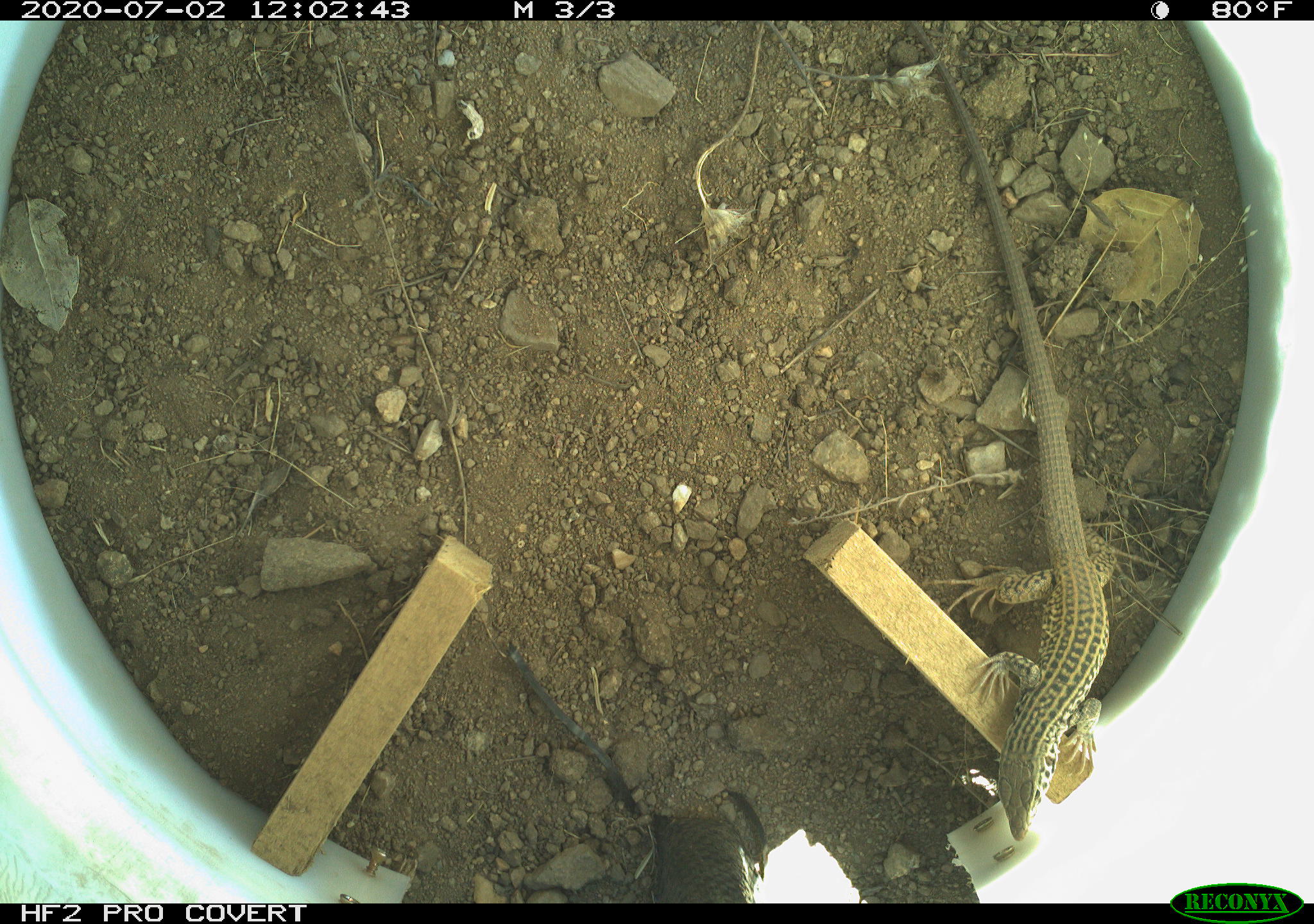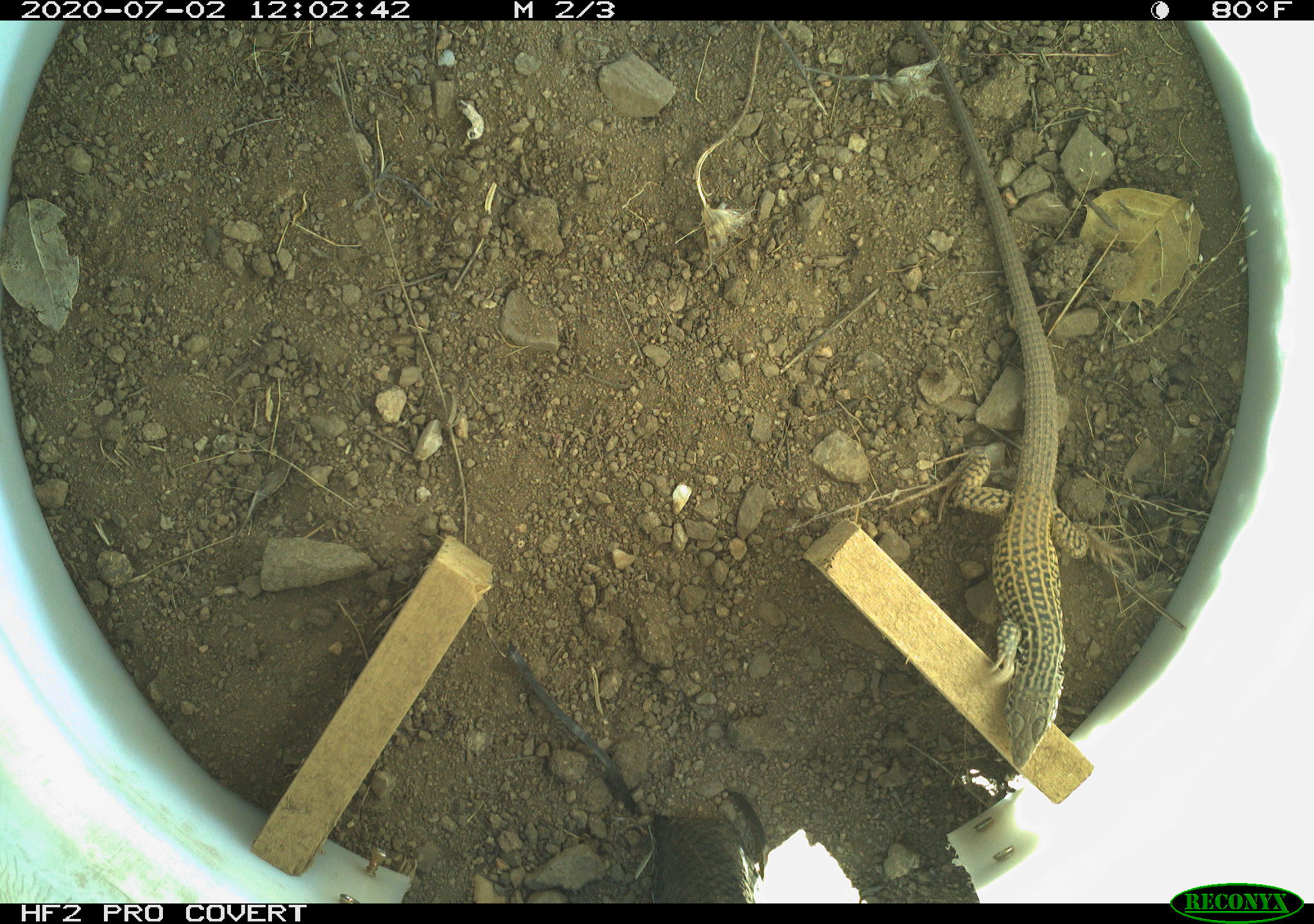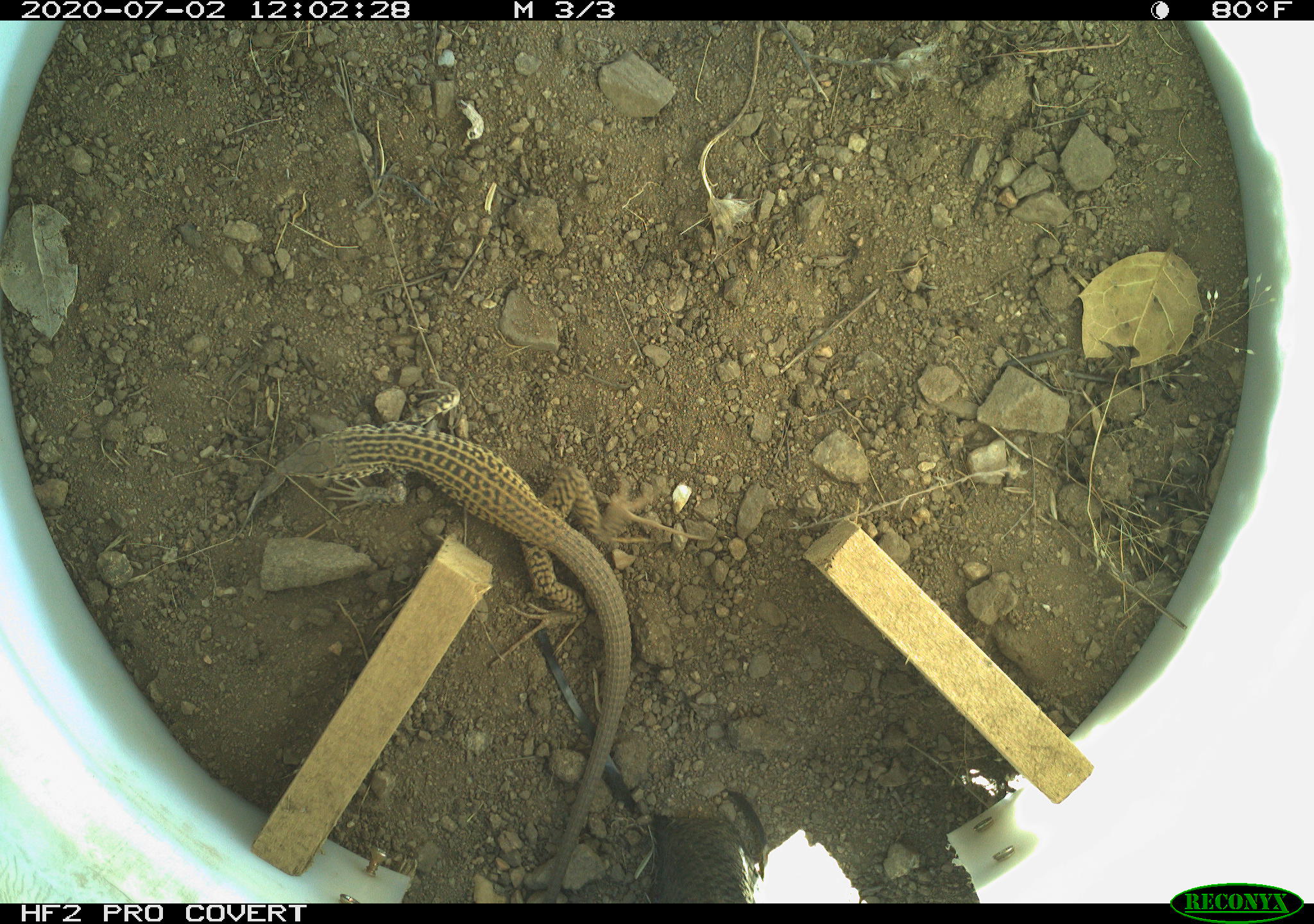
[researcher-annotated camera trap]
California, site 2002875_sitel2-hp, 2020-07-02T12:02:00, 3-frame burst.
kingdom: Animalia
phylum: Chordata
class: Reptilia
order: Squamata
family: Teiidae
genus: Aspidoscelis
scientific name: Aspidoscelis tigris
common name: western whiptail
Western whiptail (Aspidoscelis tigris).